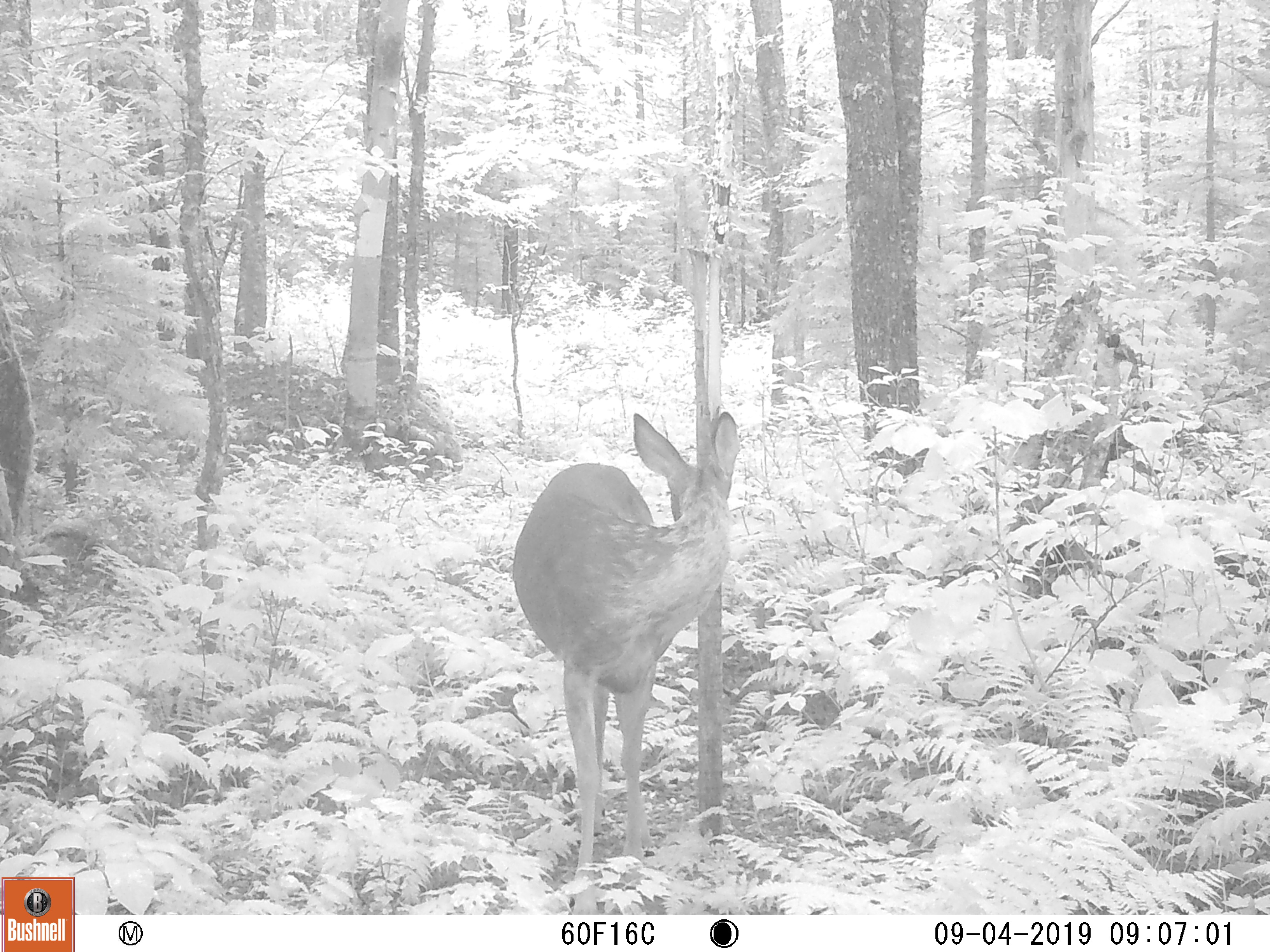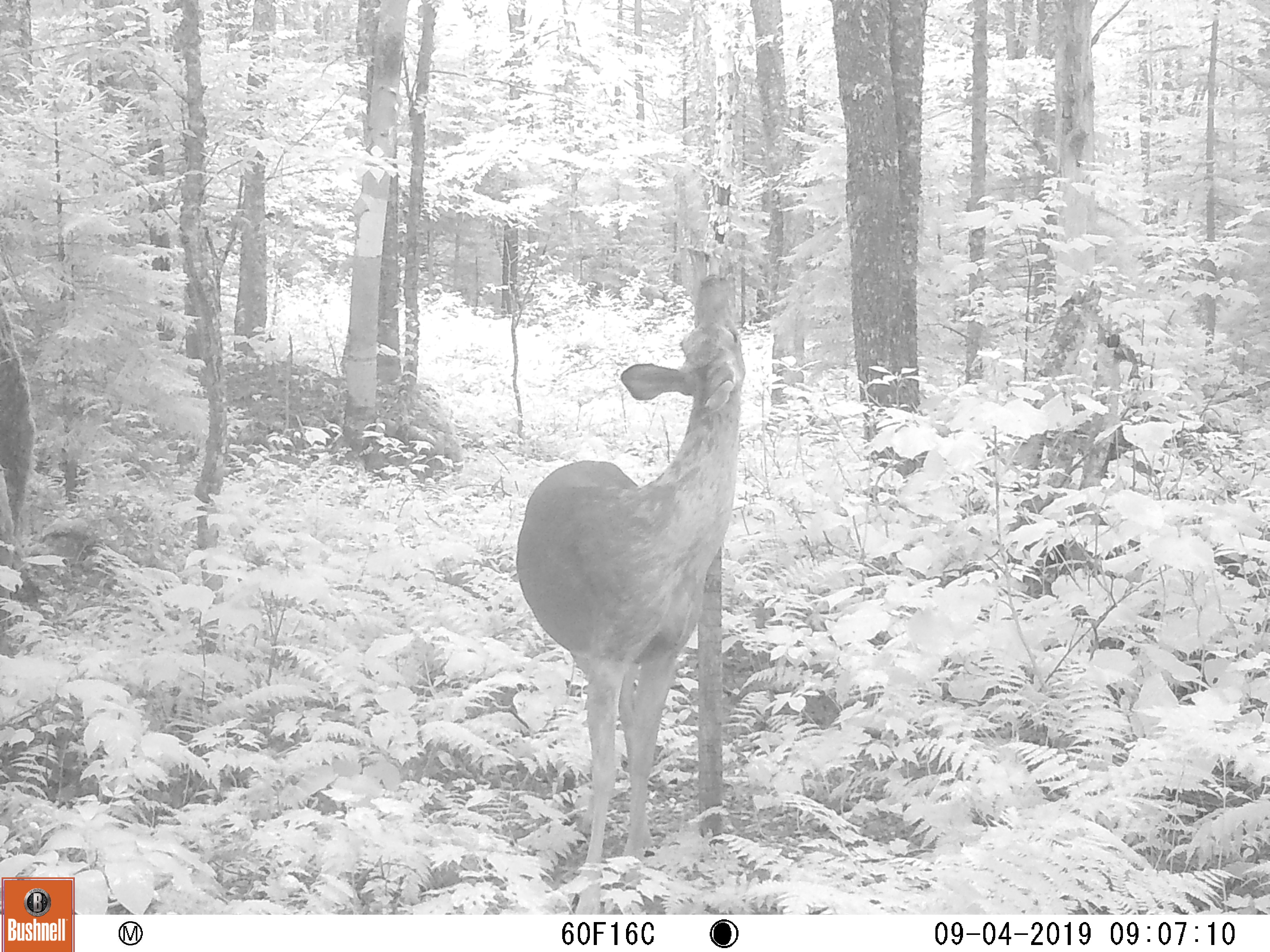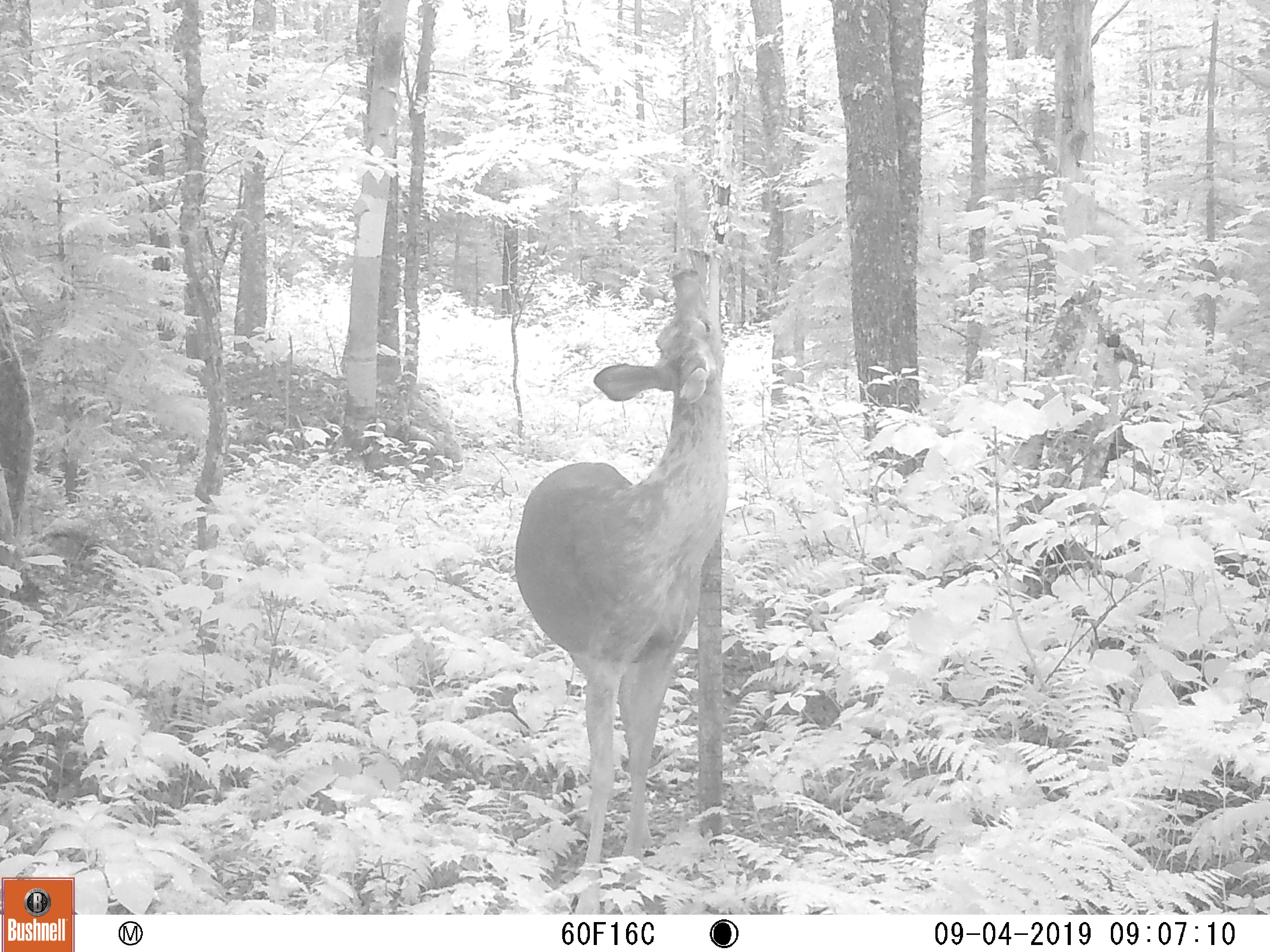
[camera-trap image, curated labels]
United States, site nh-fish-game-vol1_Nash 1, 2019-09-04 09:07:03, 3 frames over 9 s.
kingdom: Animalia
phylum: Chordata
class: Mammalia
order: Artiodactyla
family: Cervidae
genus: Odocoileus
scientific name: Odocoileus virginianus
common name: white-tailed deer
White-tailed deer (Odocoileus virginianus).